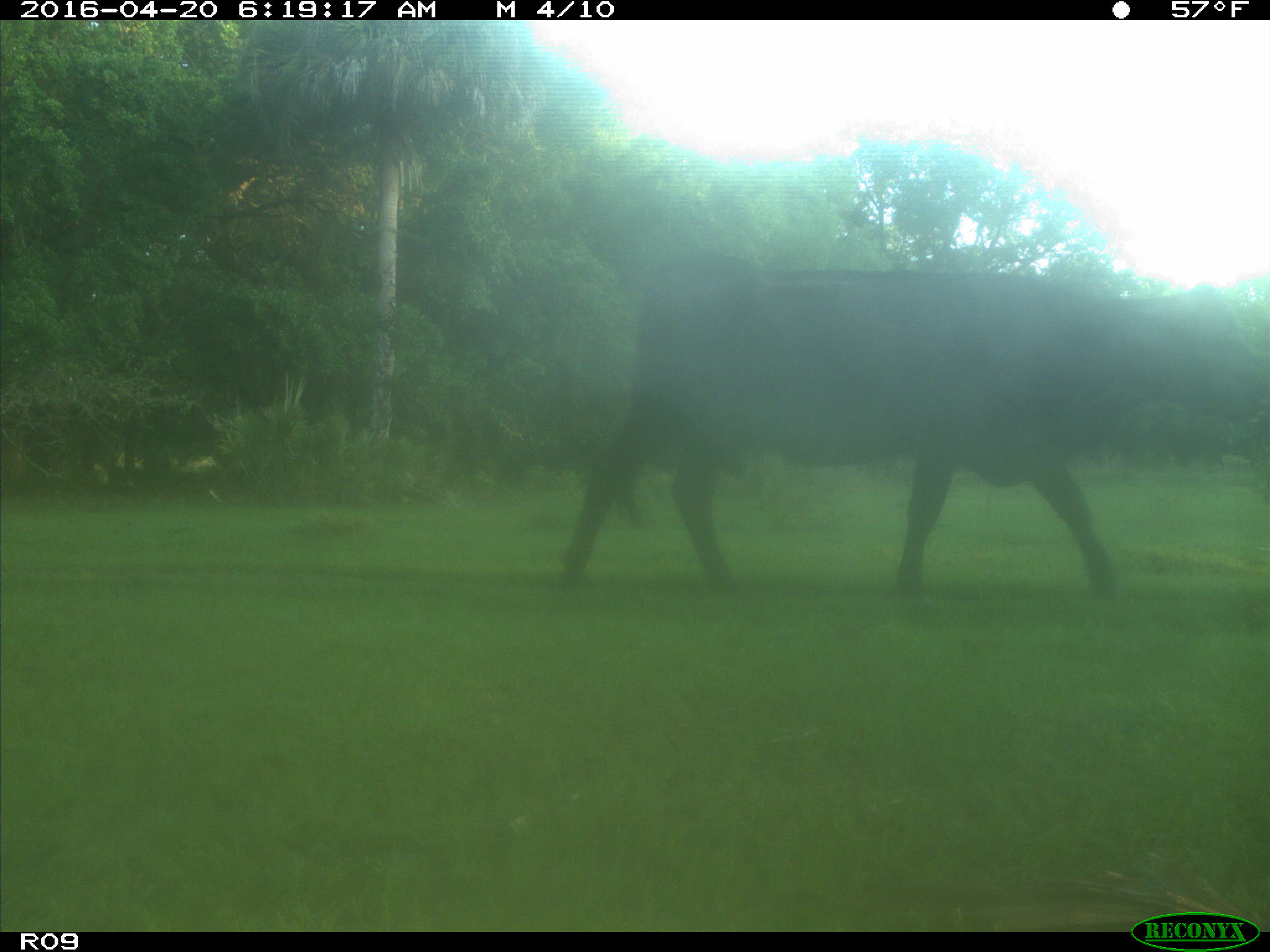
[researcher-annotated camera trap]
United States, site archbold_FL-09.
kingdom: Animalia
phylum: Chordata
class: Mammalia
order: Artiodactyla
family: Bovidae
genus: Bos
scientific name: Bos taurus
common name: domestic cow